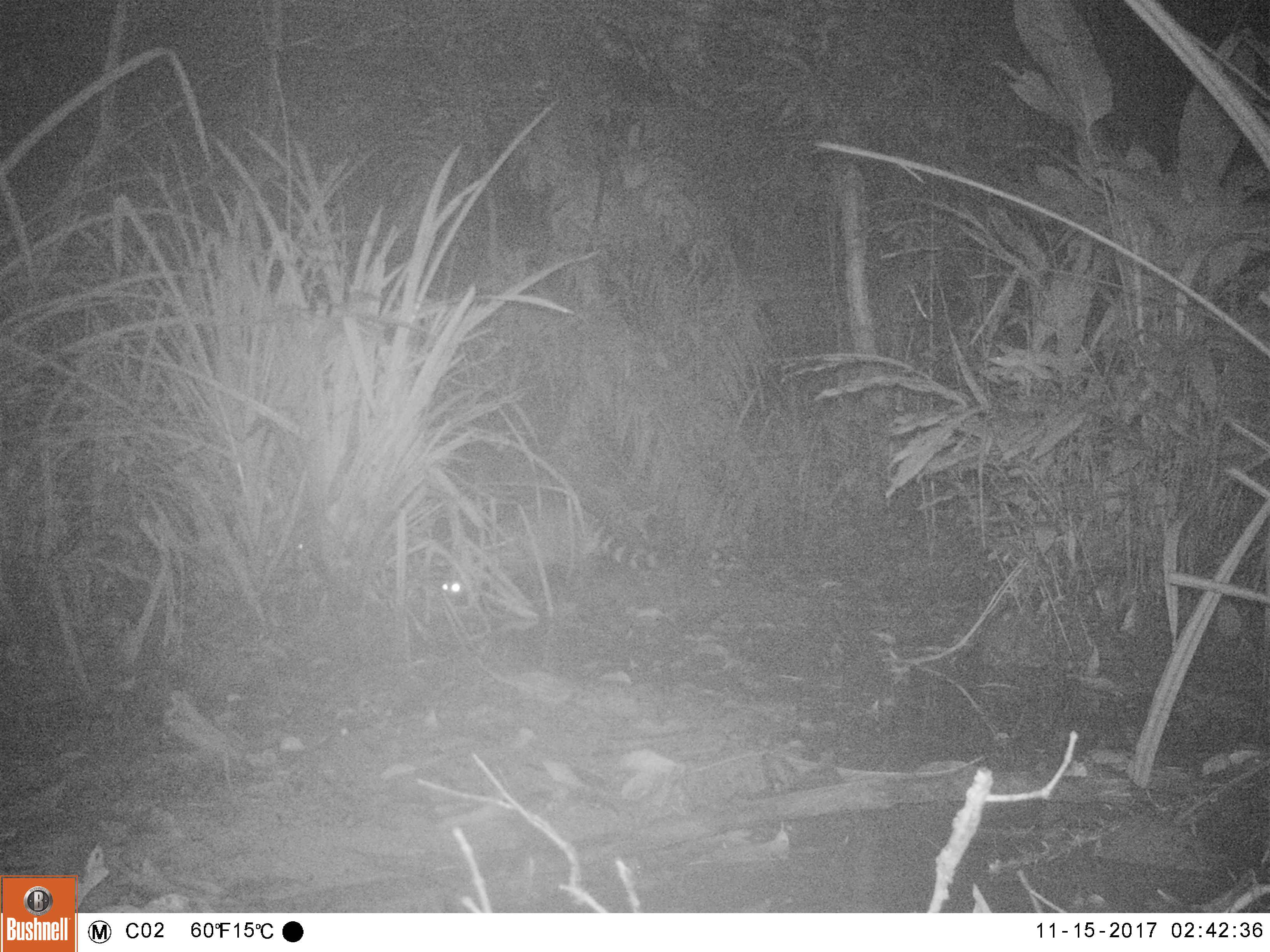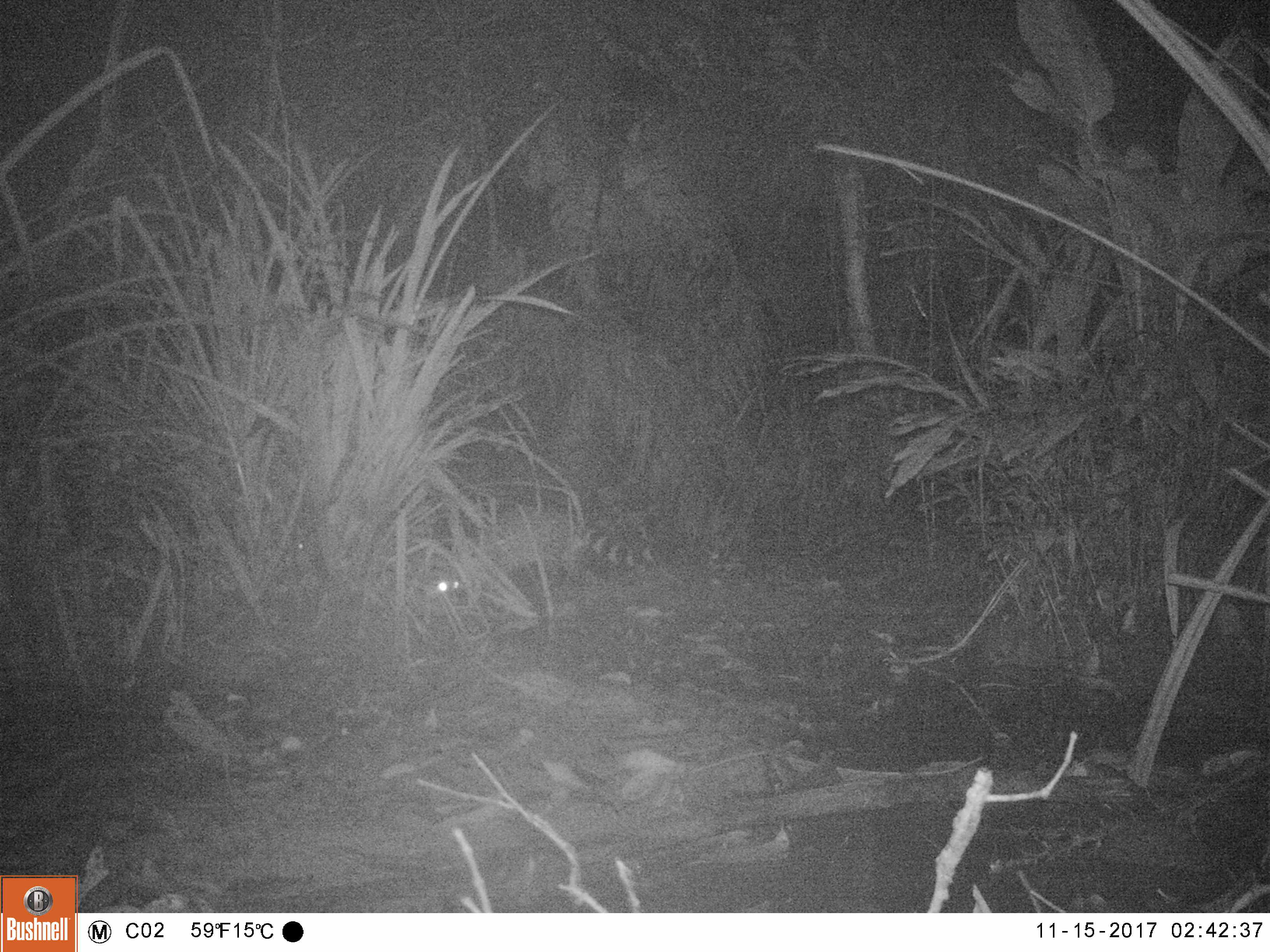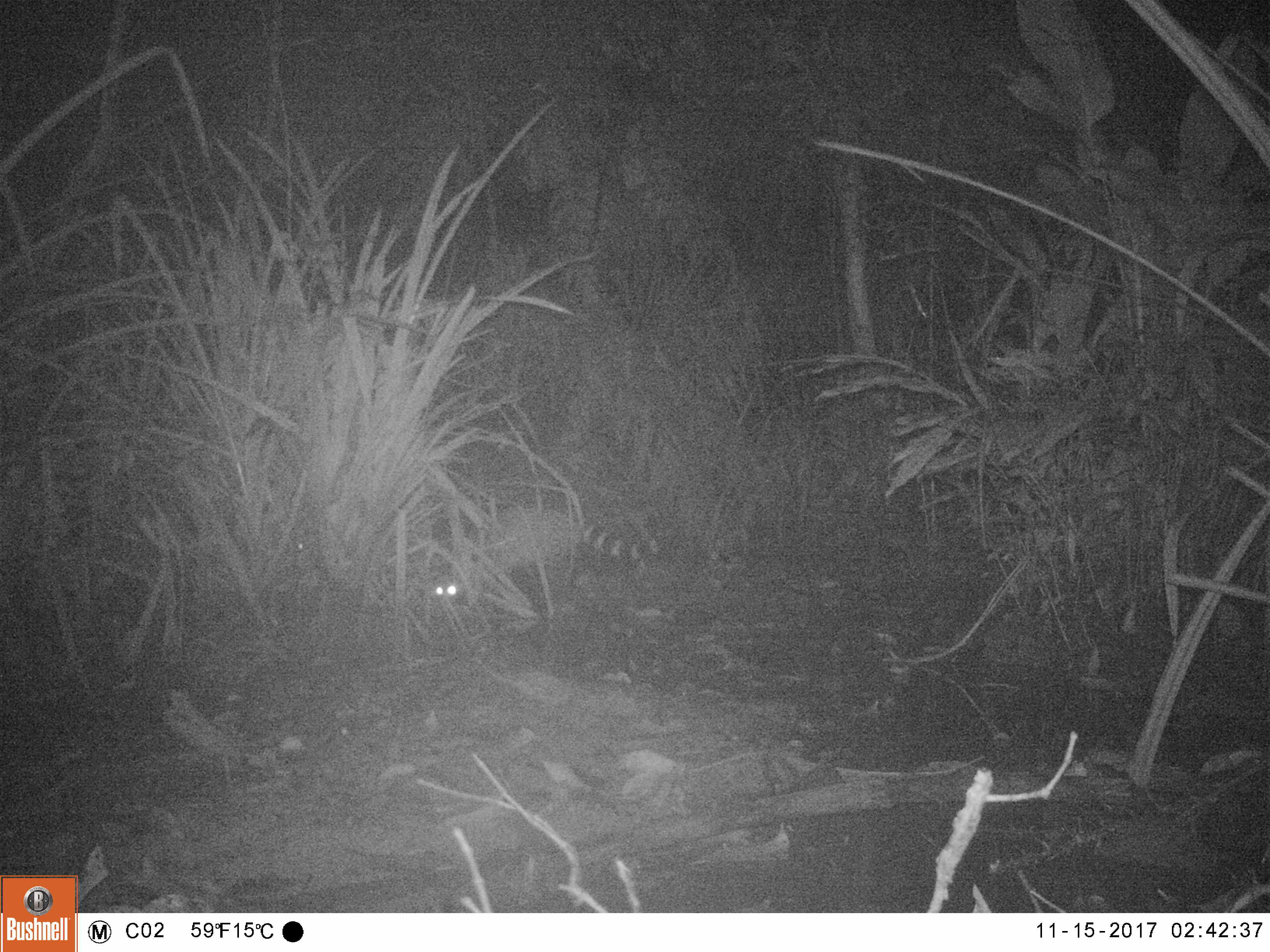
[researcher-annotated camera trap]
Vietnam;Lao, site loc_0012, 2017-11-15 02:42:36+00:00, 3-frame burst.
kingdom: Animalia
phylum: Chordata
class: Mammalia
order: Carnivora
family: Viverridae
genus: Viverra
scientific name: Viverra zibetha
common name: large indian civet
Large indian civet (Viverra zibetha). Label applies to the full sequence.